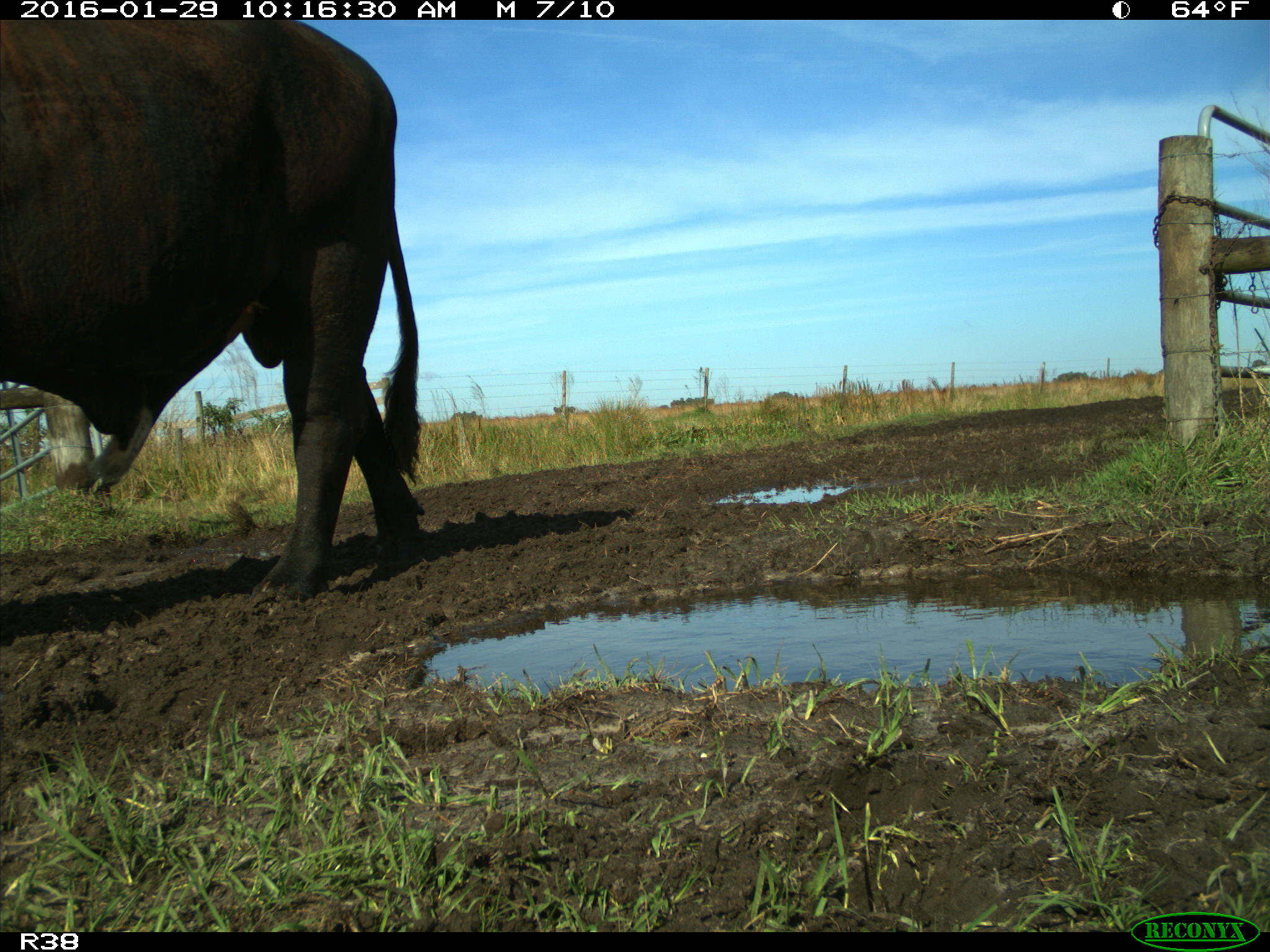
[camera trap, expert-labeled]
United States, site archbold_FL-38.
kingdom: Animalia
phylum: Chordata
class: Mammalia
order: Artiodactyla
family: Bovidae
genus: Bos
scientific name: Bos taurus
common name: domestic cow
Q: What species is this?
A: Bos taurus (domestic cow).